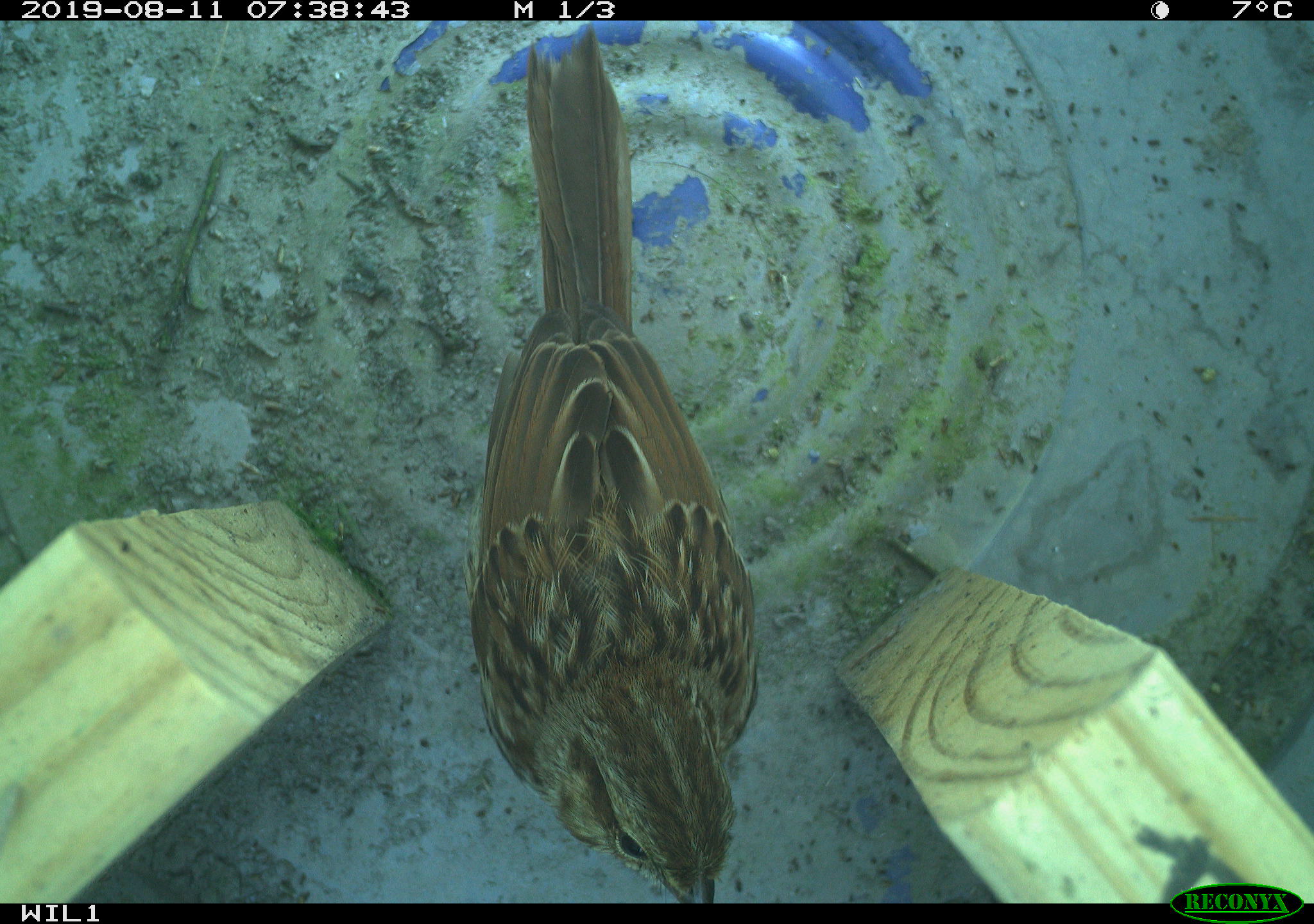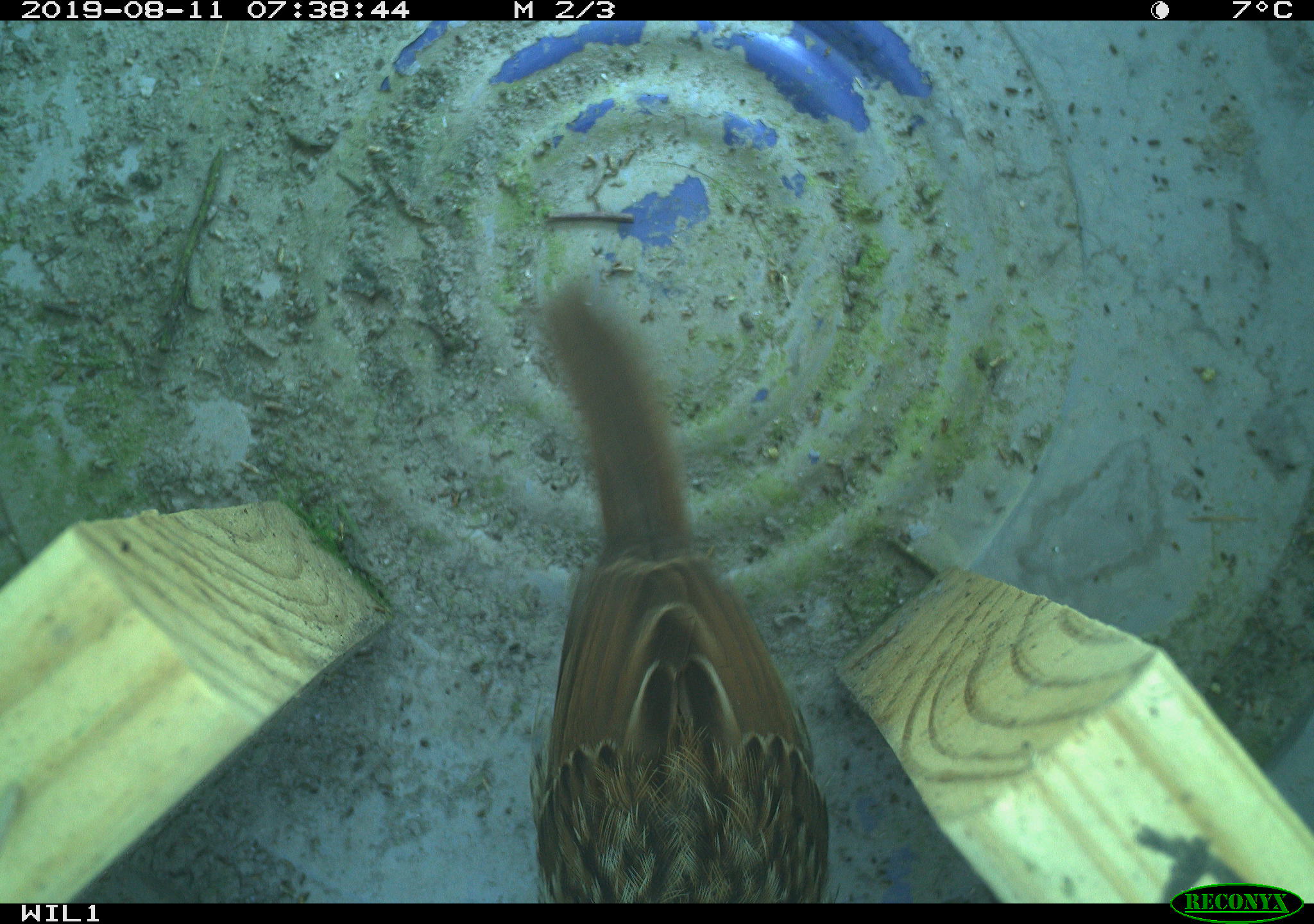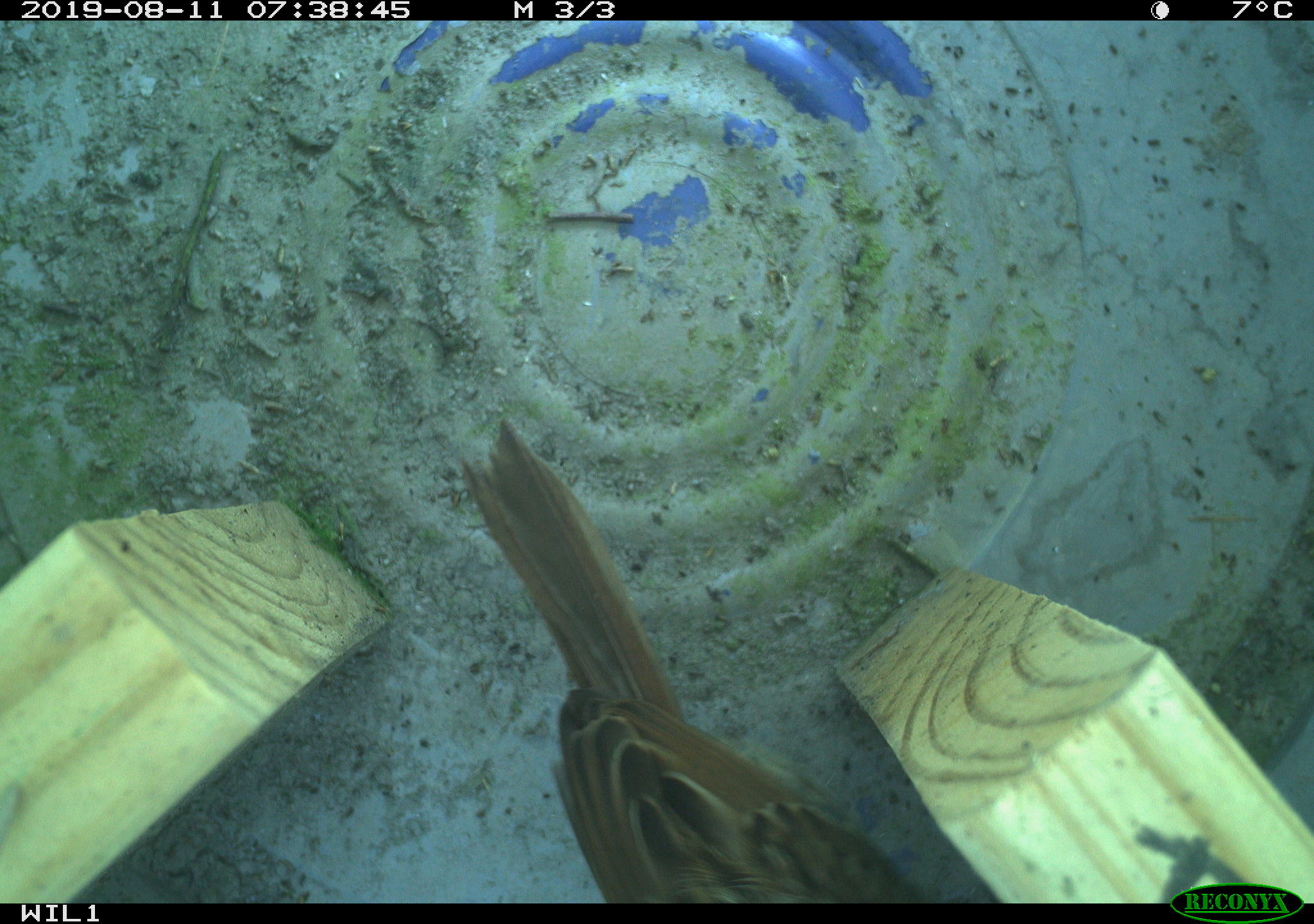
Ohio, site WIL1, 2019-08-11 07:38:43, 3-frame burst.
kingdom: Animalia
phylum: Chordata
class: Aves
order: Passeriformes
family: Passerellidae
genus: Melospiza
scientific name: Melospiza melodia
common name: song sparrow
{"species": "song sparrow (Melospiza melodia)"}